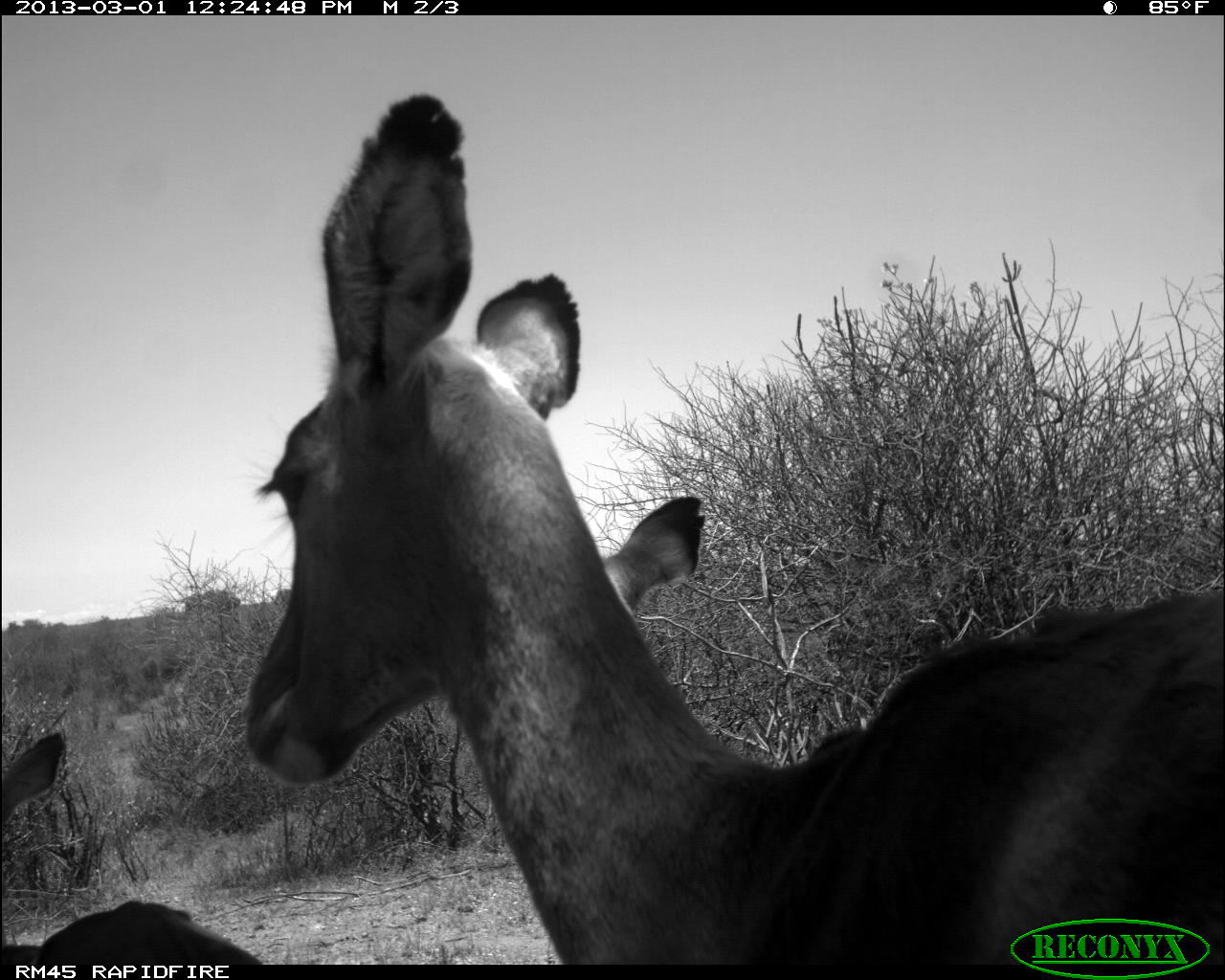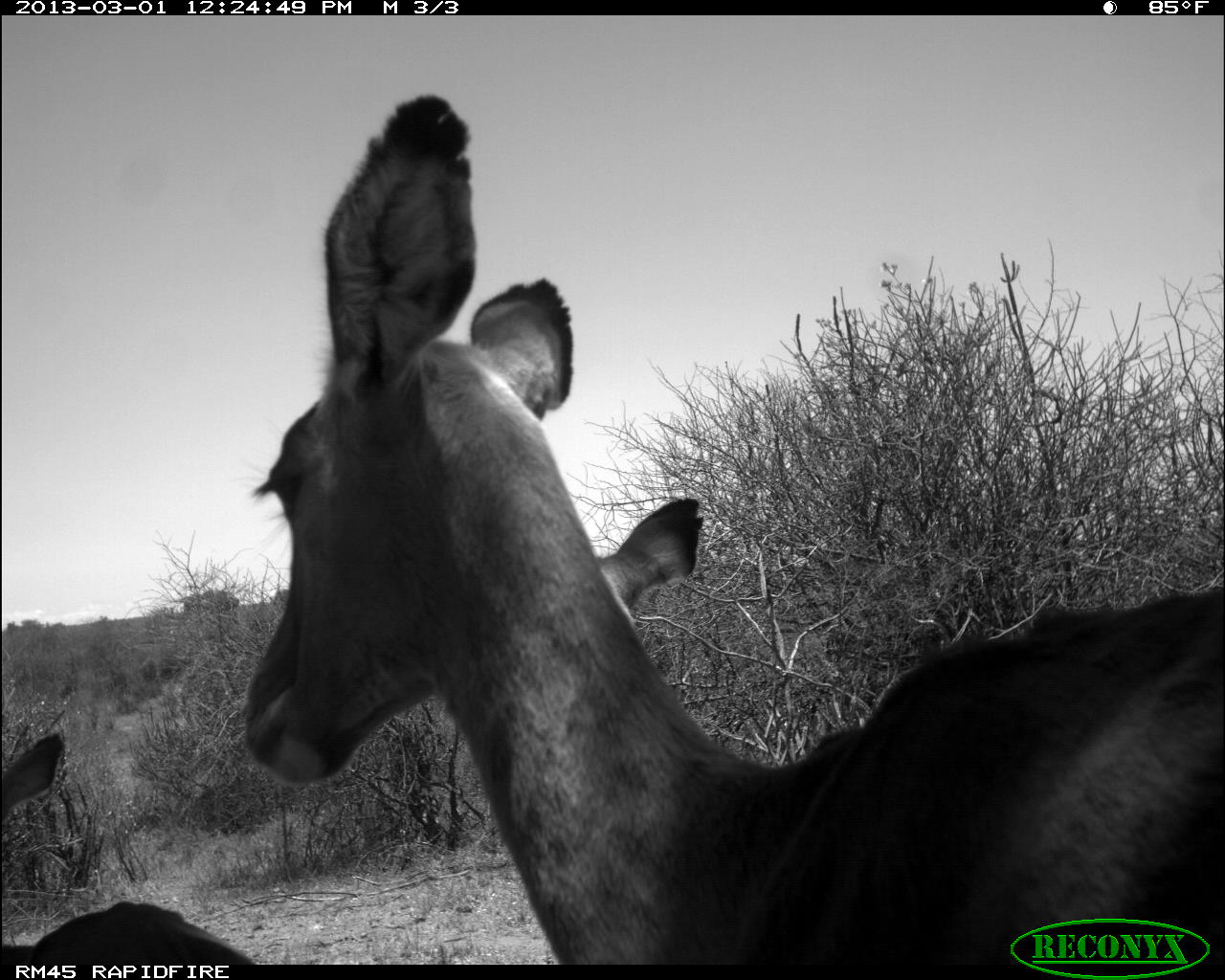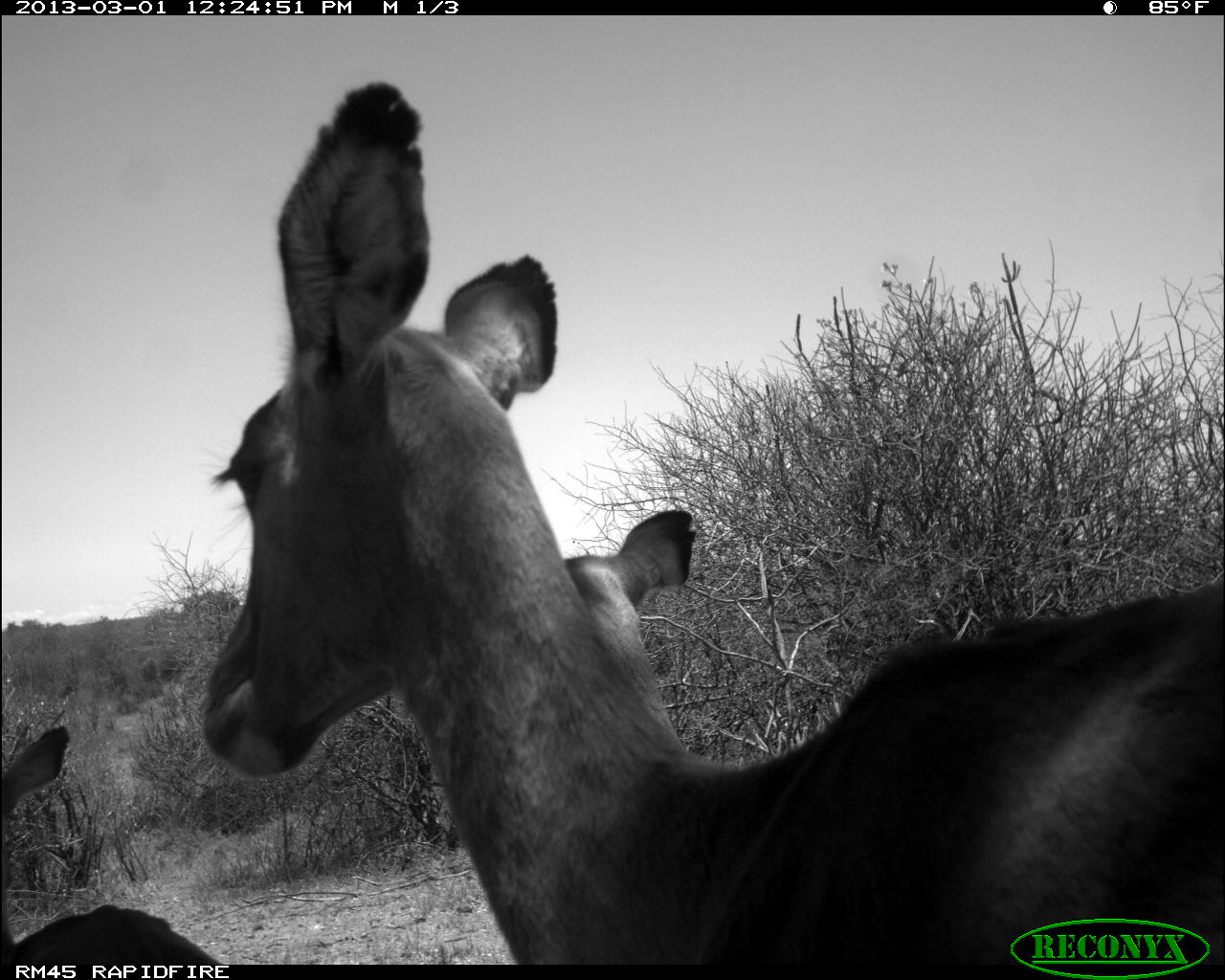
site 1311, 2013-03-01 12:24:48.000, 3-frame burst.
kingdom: Animalia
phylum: Chordata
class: Mammalia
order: Artiodactyla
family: Bovidae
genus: Aepyceros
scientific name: Aepyceros melampus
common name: impala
Aepyceros melampus (impala), count 3.